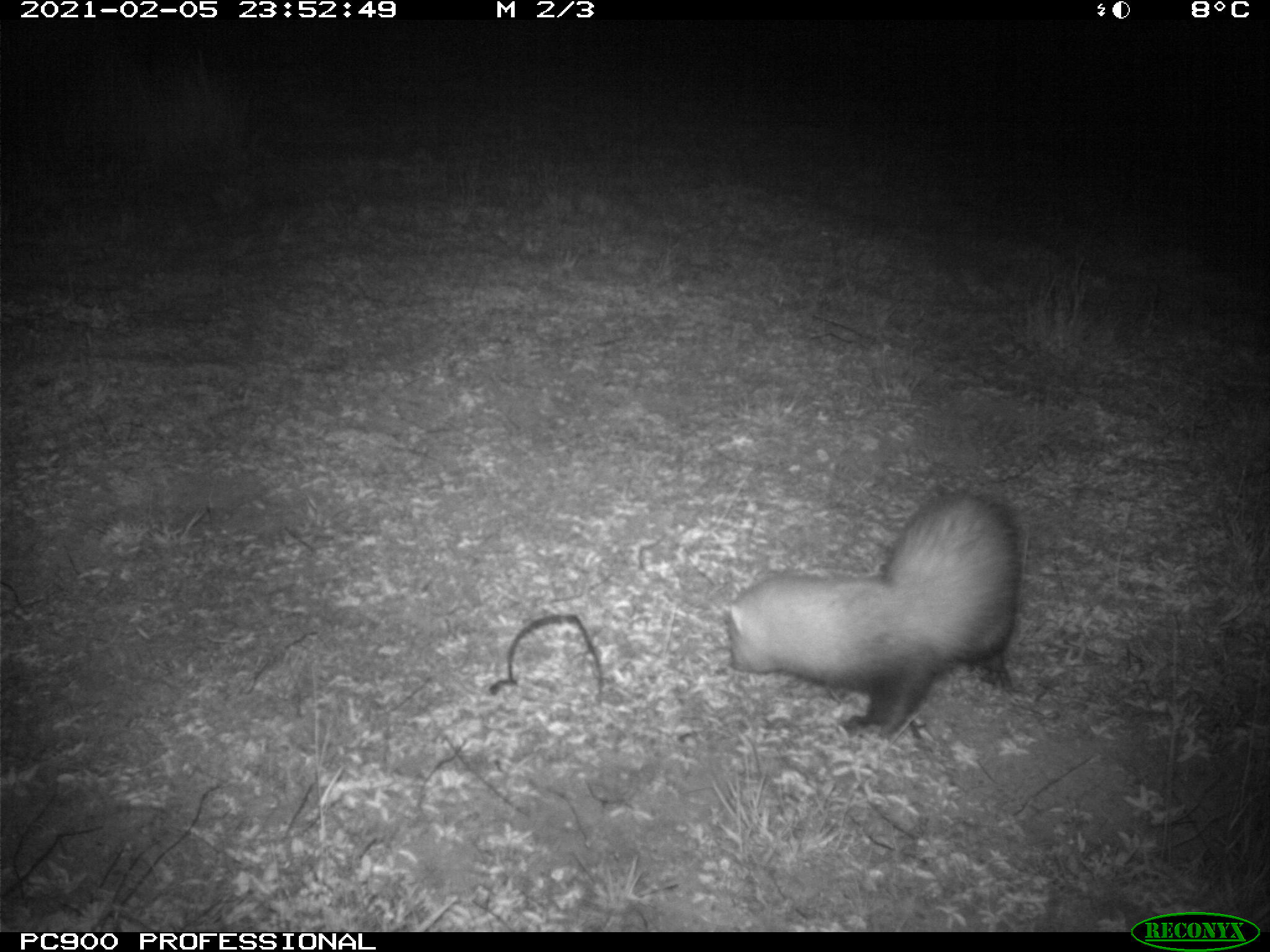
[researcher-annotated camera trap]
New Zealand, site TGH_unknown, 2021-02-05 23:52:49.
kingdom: Animalia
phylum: Chordata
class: Mammalia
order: Carnivora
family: Mustelidae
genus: Mustela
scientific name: Mustela furo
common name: ferret